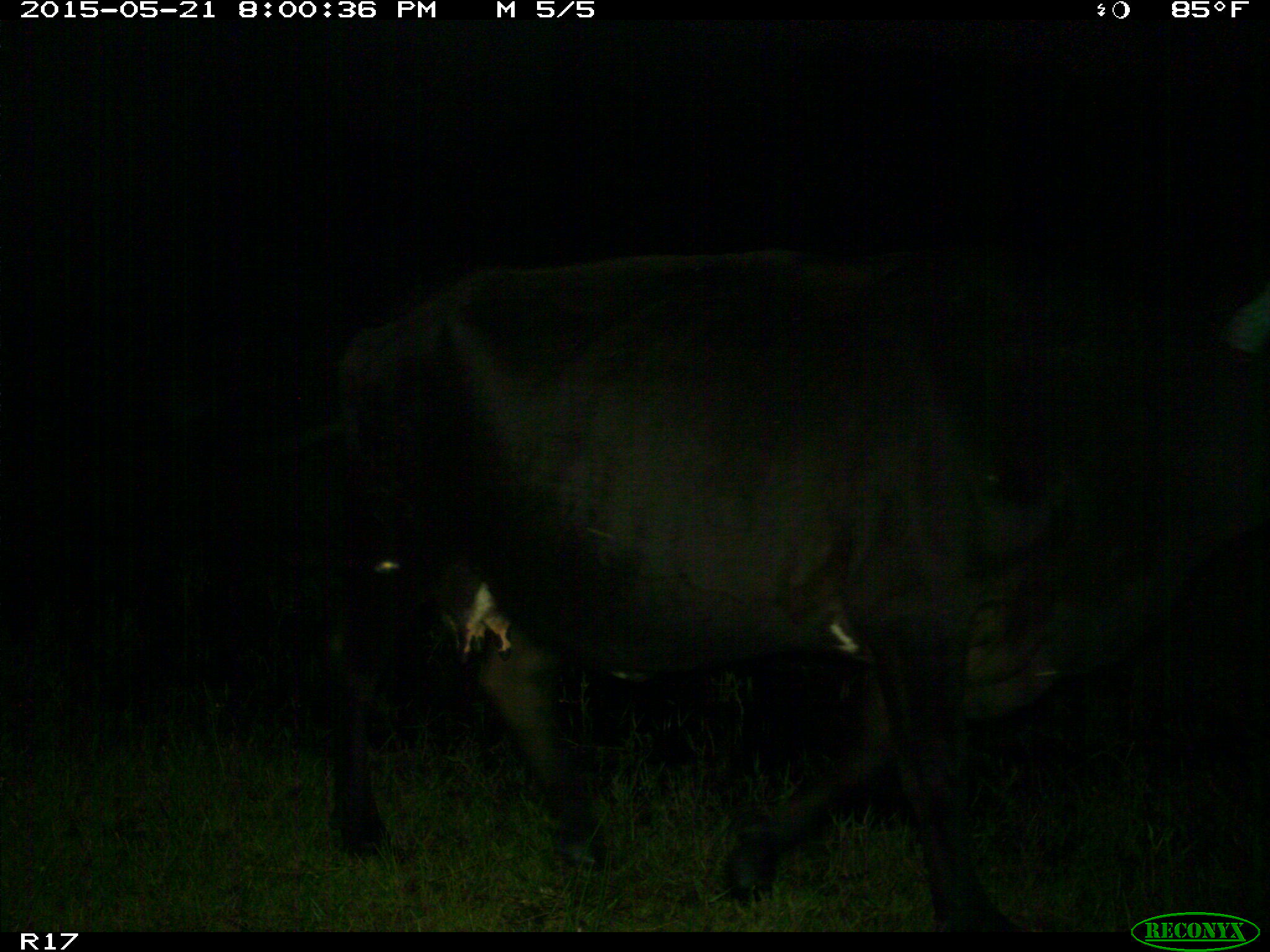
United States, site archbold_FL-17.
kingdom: Animalia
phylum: Chordata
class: Mammalia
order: Artiodactyla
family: Bovidae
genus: Bos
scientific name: Bos taurus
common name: domestic cow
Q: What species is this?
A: Bos taurus (domestic cow).